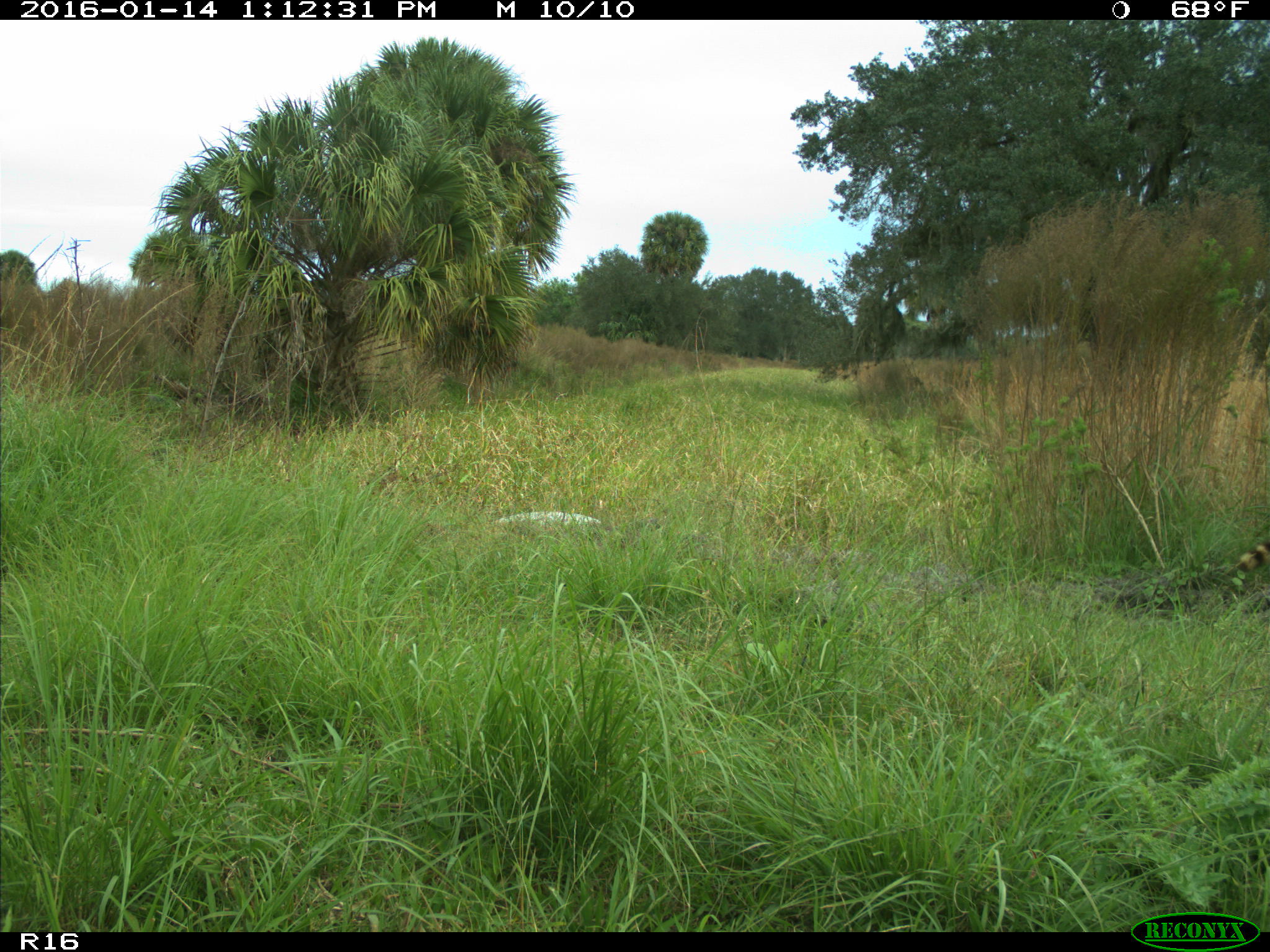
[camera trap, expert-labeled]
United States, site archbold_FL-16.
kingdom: Animalia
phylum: Chordata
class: Mammalia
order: Carnivora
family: Procyonidae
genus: Procyon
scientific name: Procyon lotor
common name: common raccoon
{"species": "Procyon lotor (common raccoon)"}